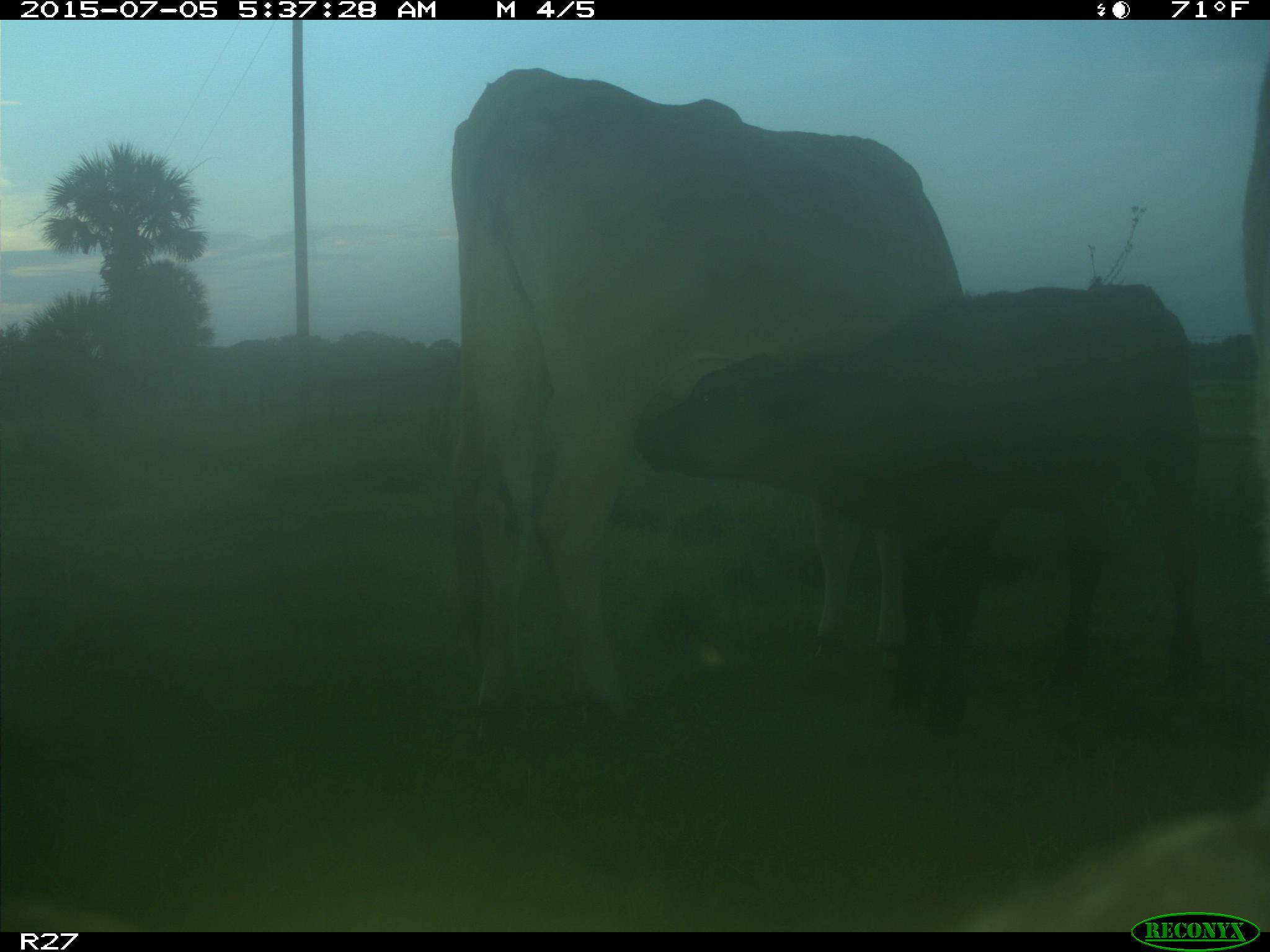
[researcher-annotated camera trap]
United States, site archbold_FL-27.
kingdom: Animalia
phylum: Chordata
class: Mammalia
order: Artiodactyla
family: Bovidae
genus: Bos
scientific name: Bos taurus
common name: domestic cow